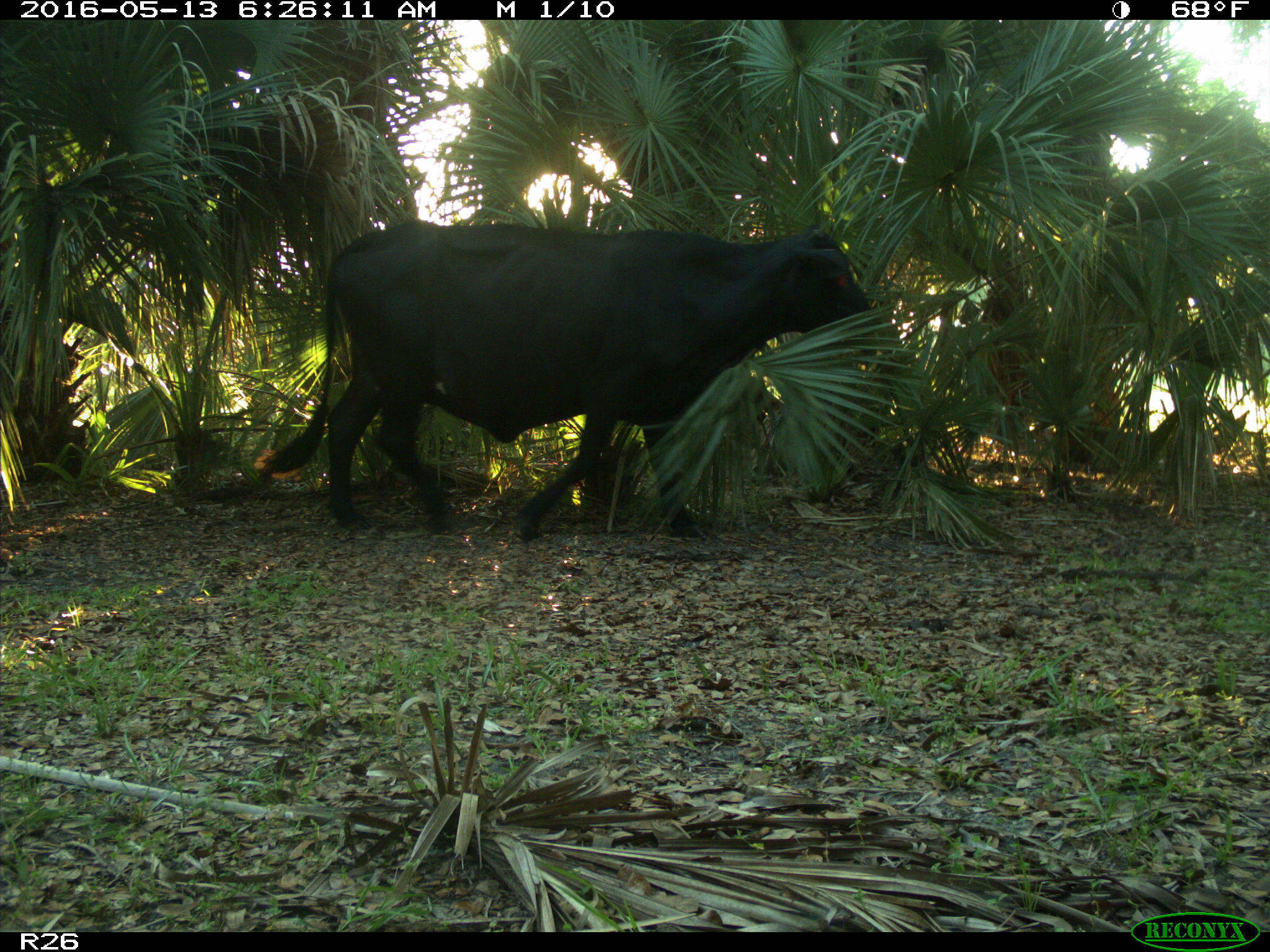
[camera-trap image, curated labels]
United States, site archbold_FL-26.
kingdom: Animalia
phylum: Chordata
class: Mammalia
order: Artiodactyla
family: Bovidae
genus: Bos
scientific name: Bos taurus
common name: domestic cow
Bos taurus (domestic cow).